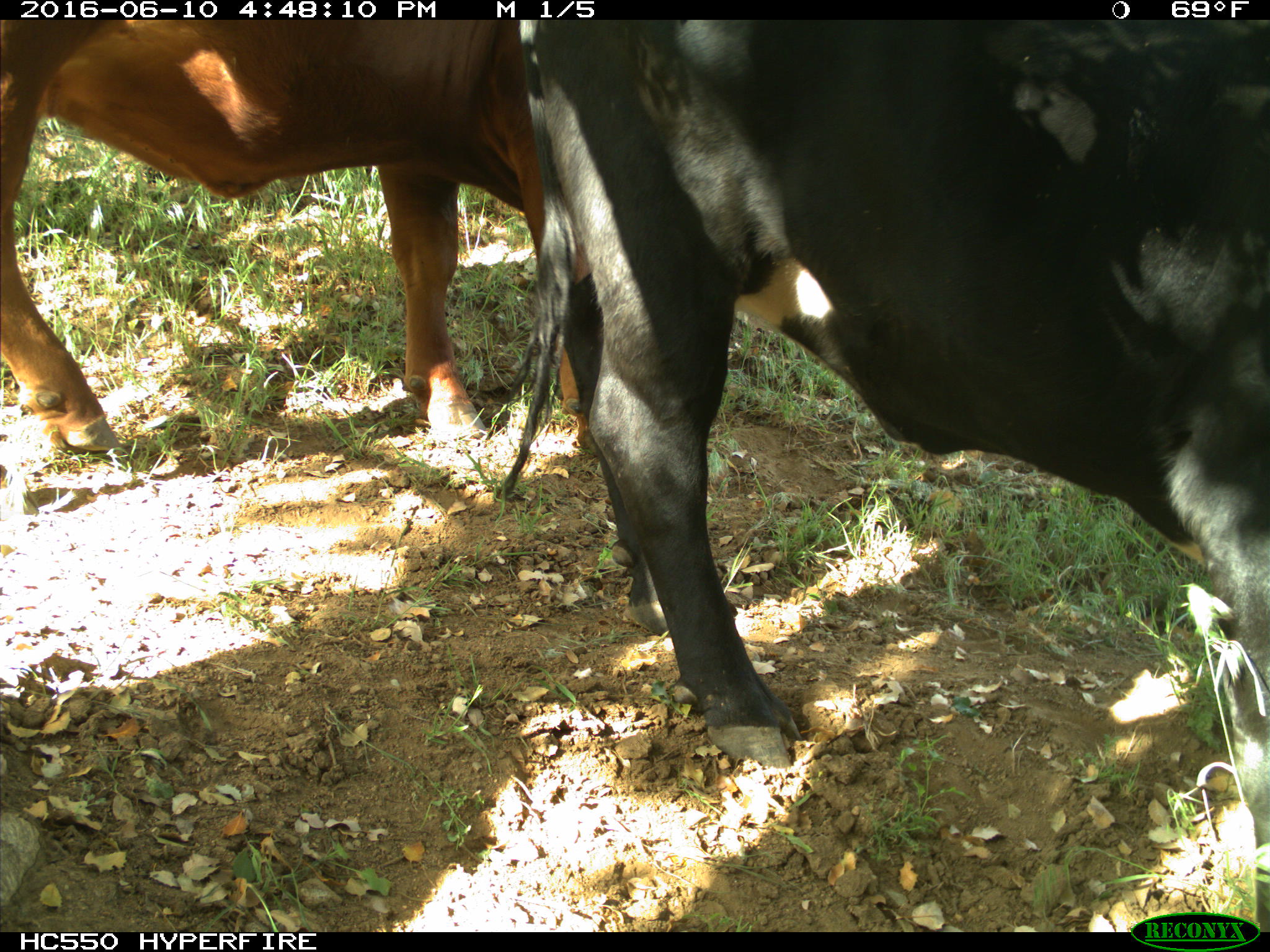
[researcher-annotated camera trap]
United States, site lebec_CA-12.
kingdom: Animalia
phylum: Chordata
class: Mammalia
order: Artiodactyla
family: Bovidae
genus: Bos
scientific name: Bos taurus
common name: domestic cow